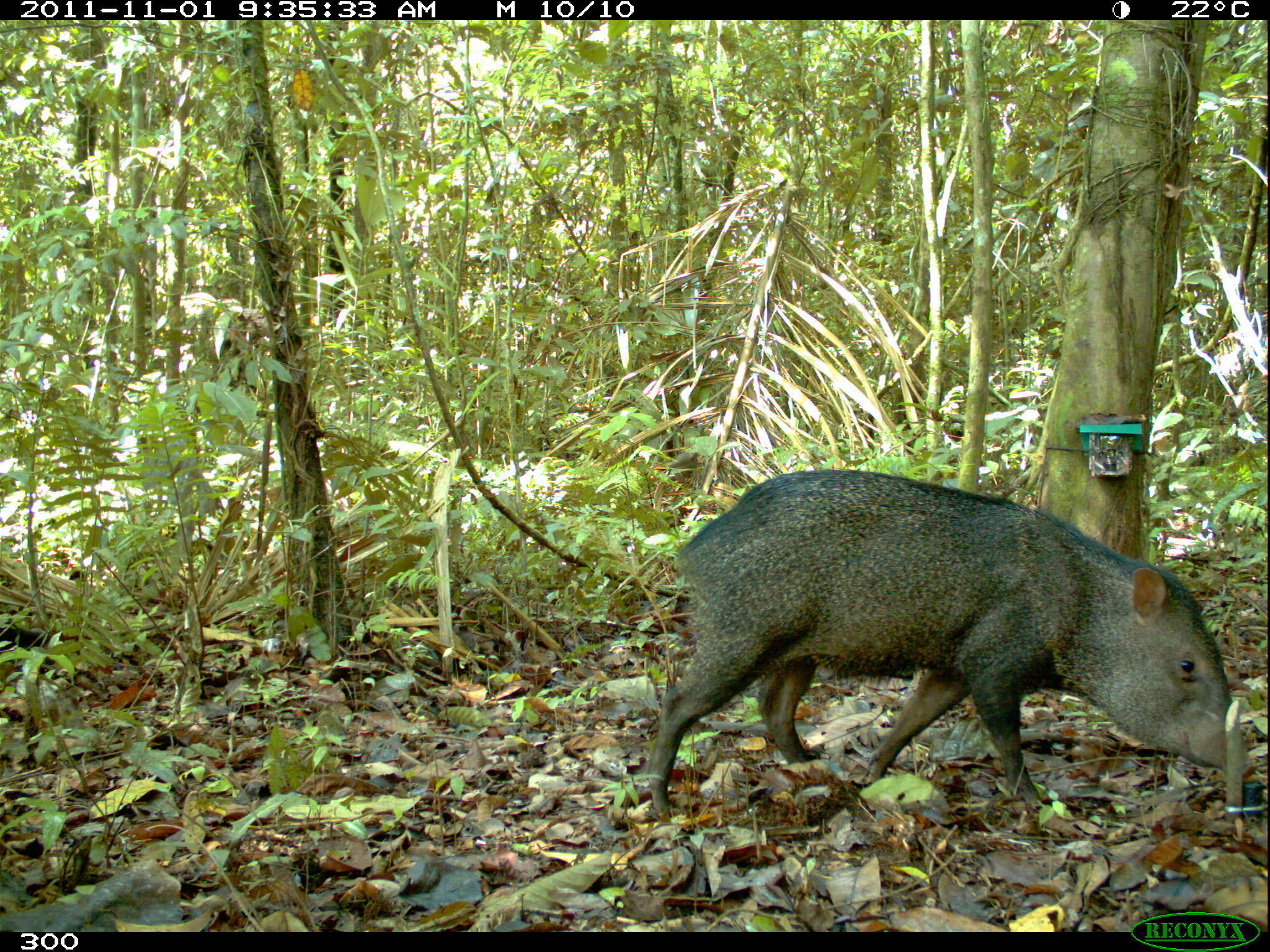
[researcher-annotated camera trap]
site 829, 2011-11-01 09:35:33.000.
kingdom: Animalia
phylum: Chordata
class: Mammalia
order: Artiodactyla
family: Tayassuidae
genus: Pecari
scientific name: Pecari tajacu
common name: collared peccary